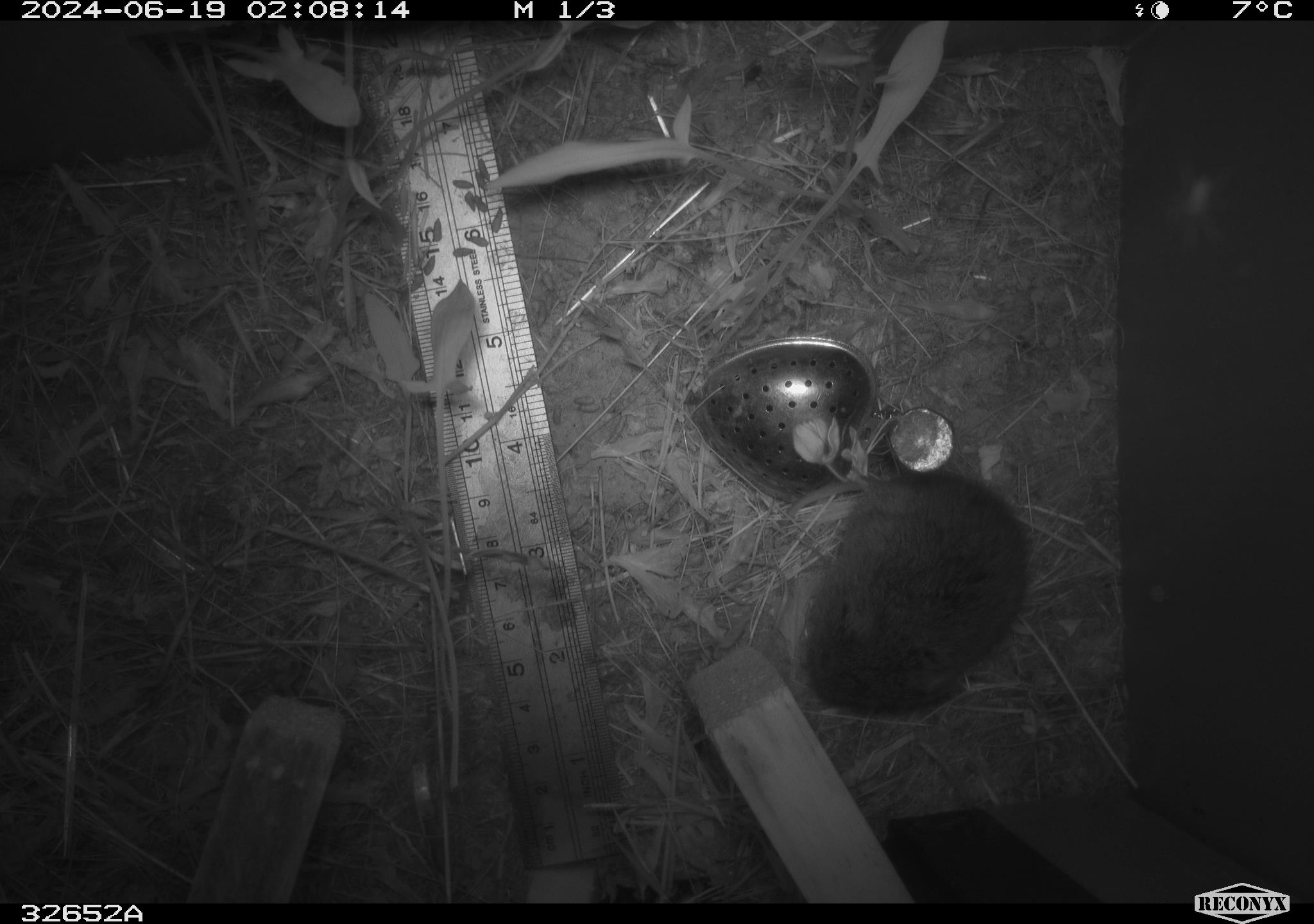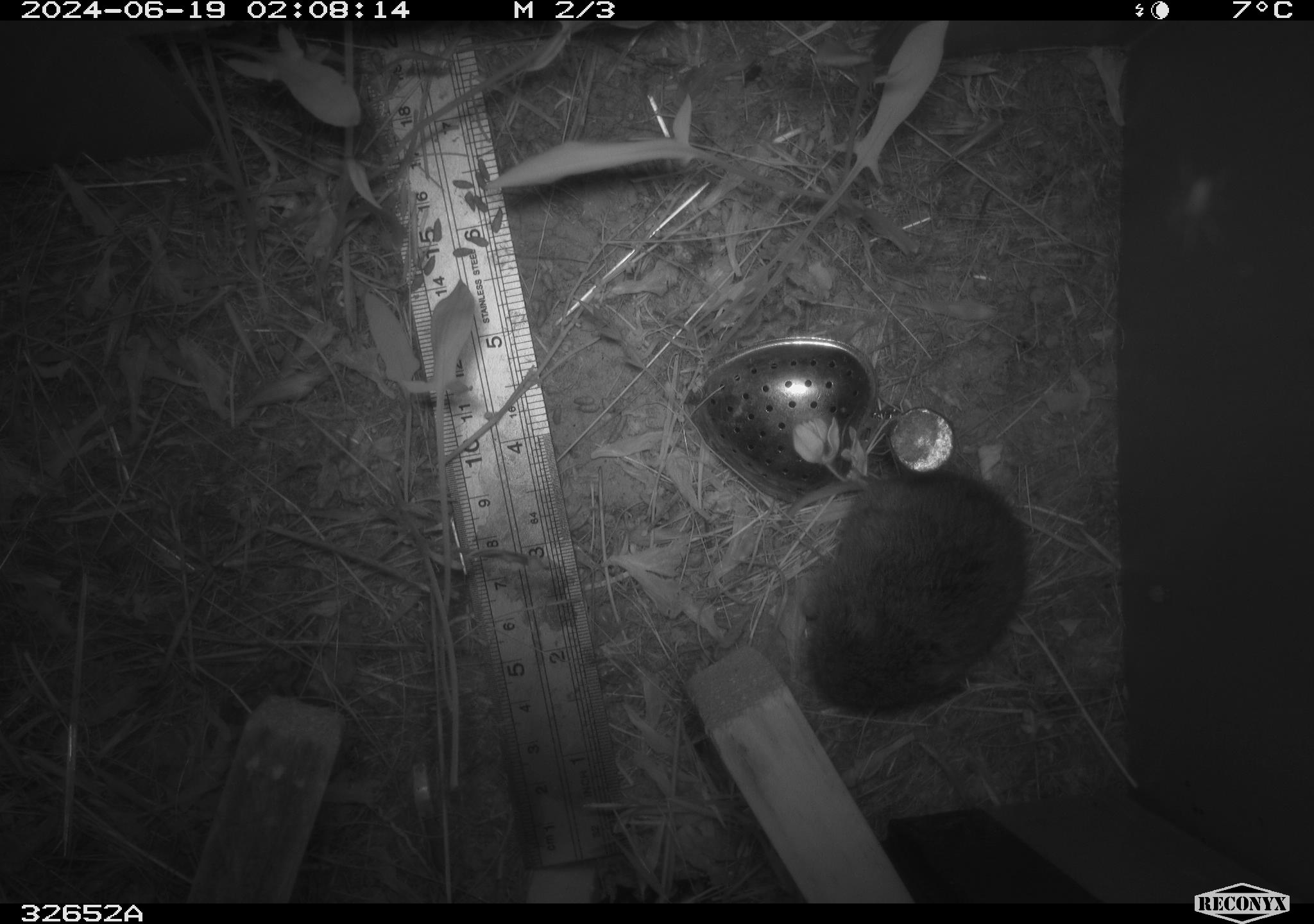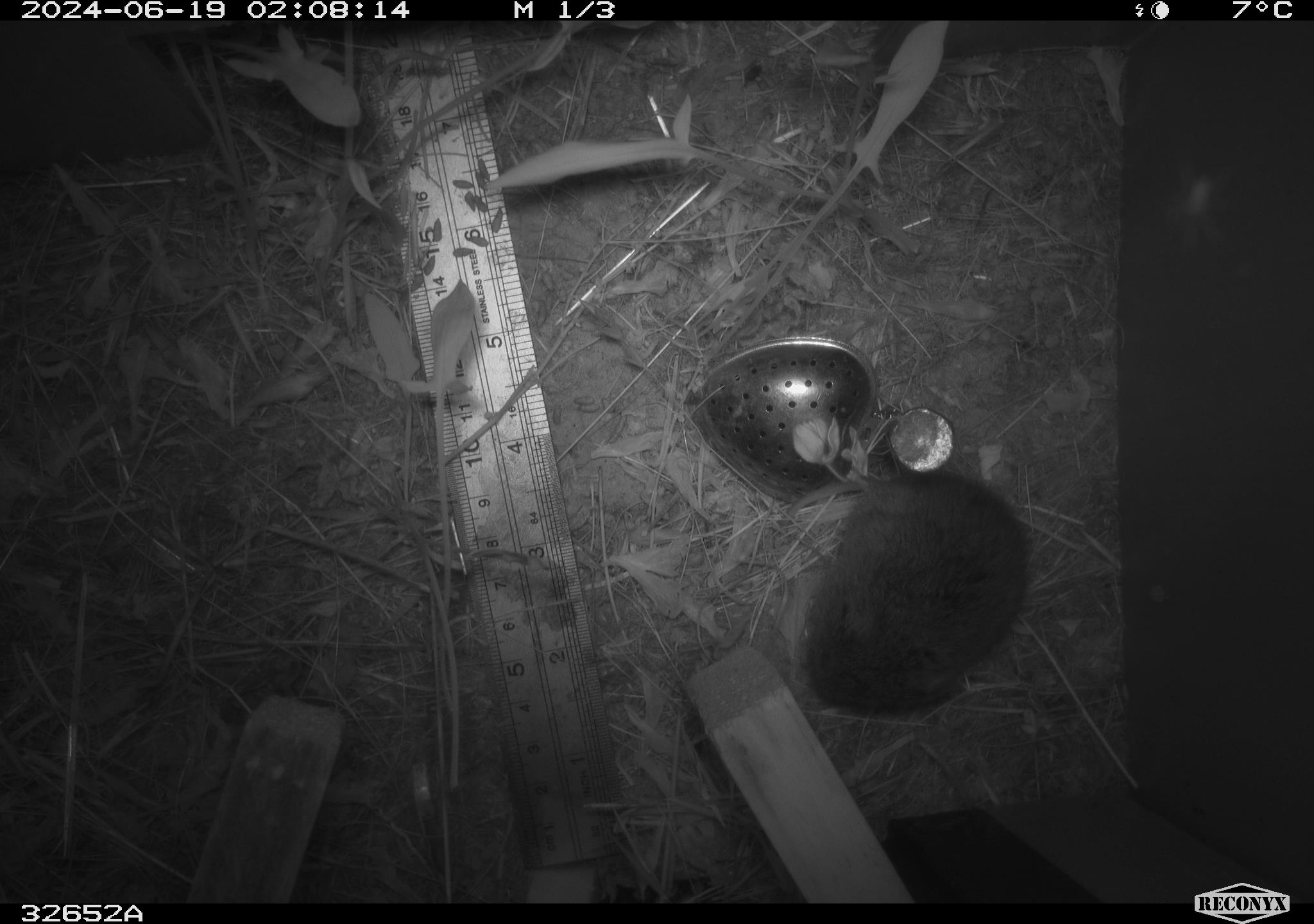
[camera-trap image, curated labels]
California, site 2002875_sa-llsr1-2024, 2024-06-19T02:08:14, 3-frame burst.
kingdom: Animalia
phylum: Chordata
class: Mammalia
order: Rodentia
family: Cricetidae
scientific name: Arvicolinae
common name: voles, lemmings, and muskrats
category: arvicolinae subfamily